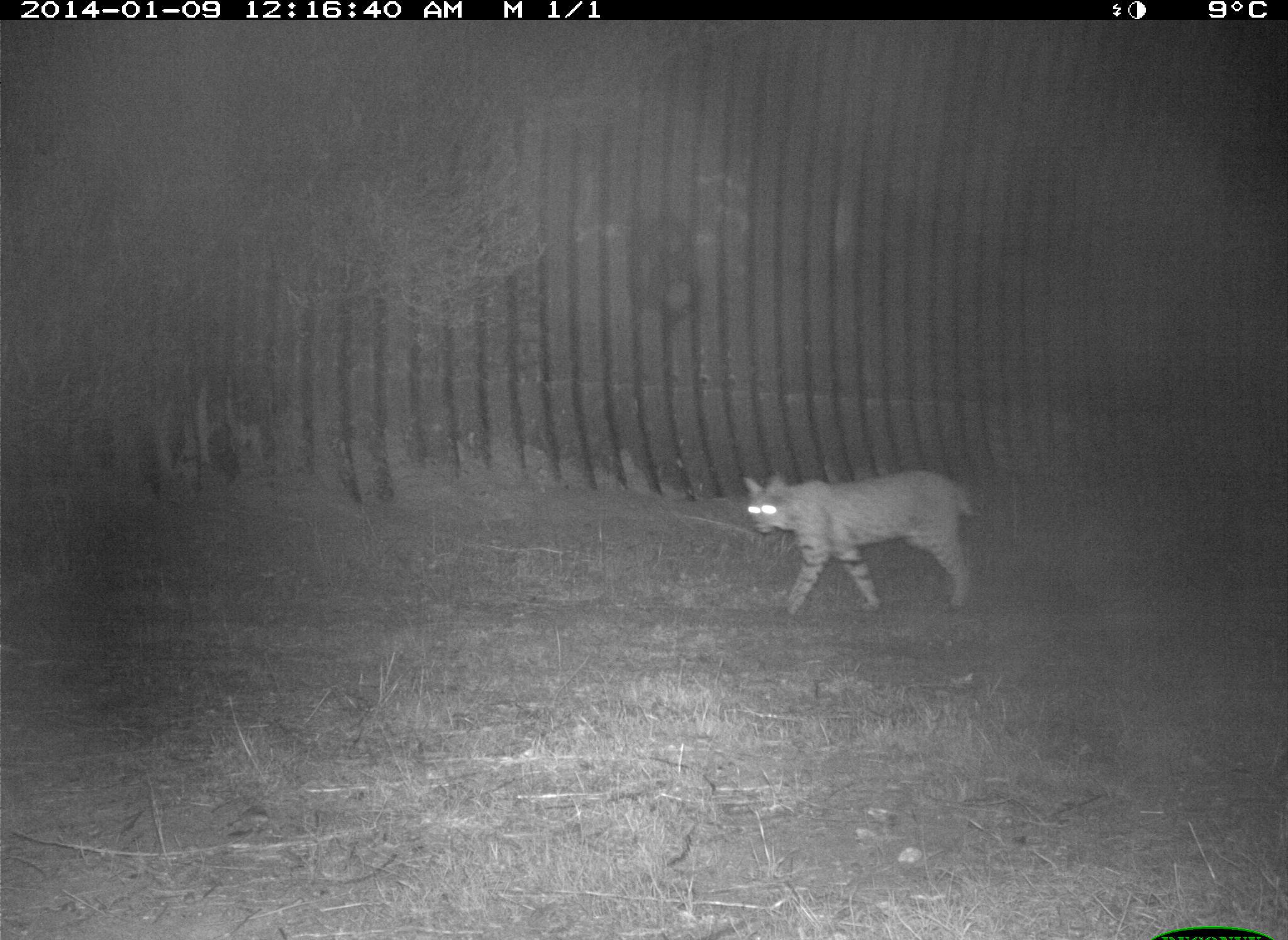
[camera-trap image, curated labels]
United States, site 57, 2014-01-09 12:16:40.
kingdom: Animalia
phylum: Chordata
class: Mammalia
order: Carnivora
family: Felidae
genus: Lynx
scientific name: Lynx rufus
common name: bobcat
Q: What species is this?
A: Bobcat (Lynx rufus).